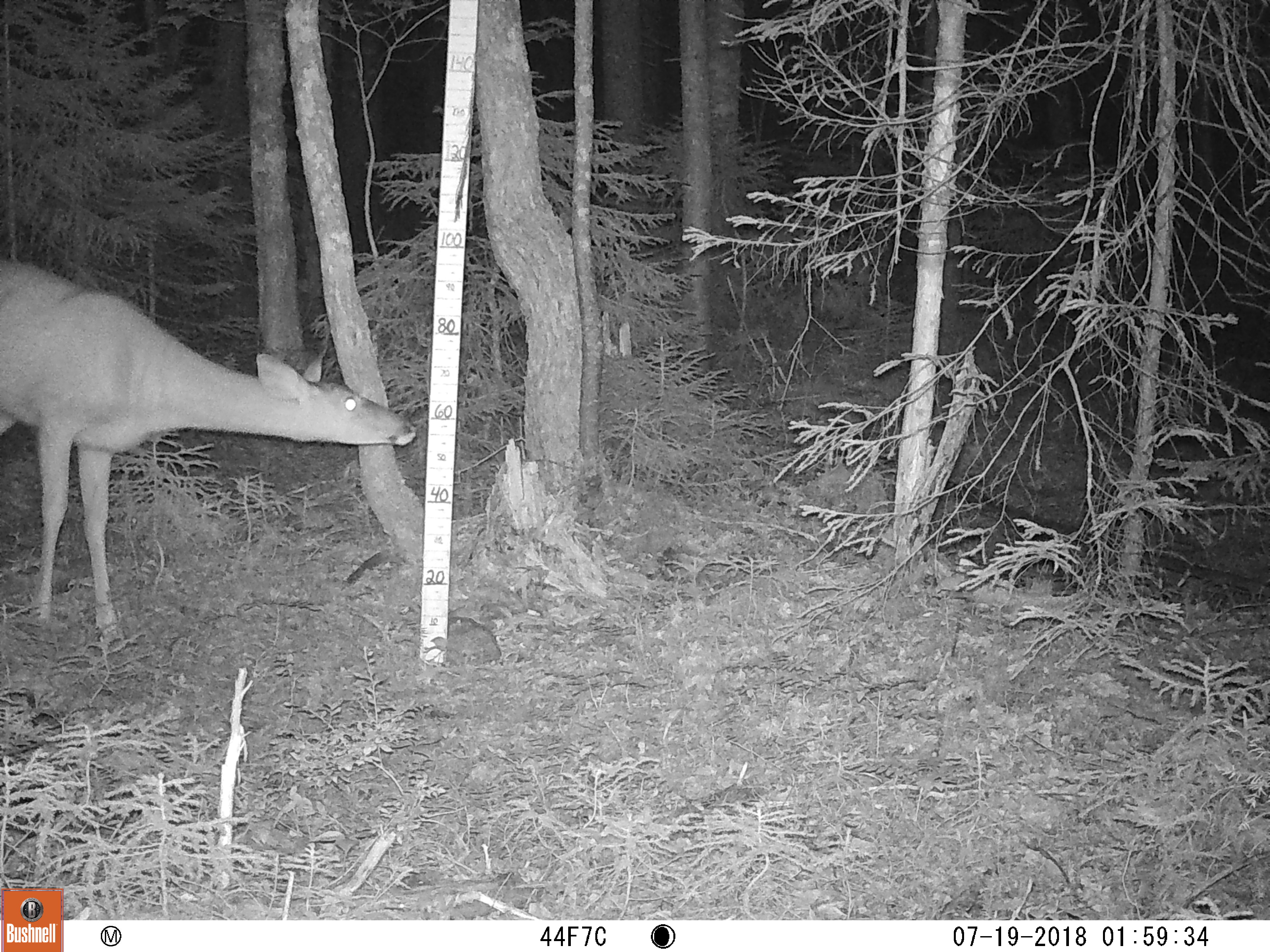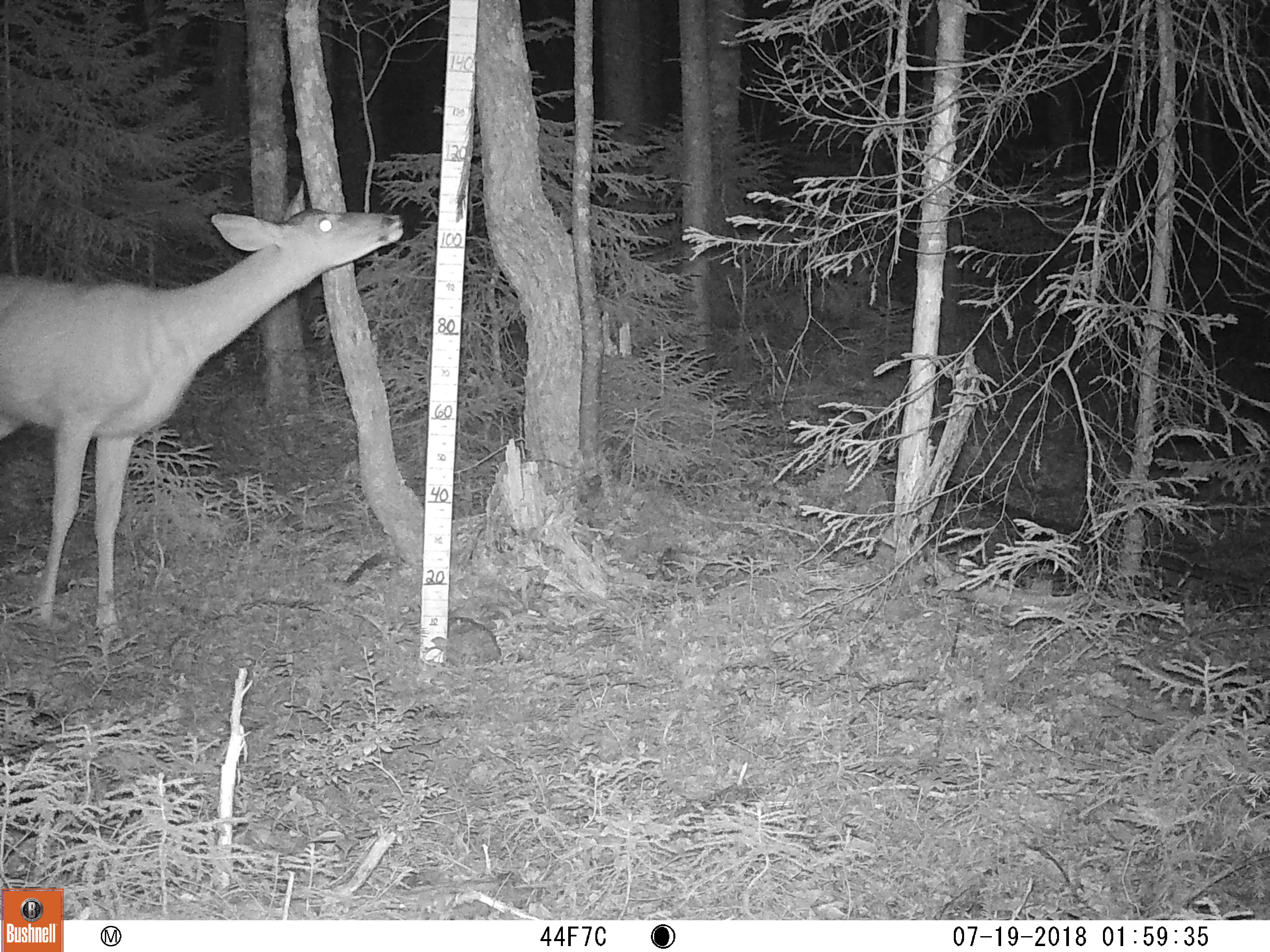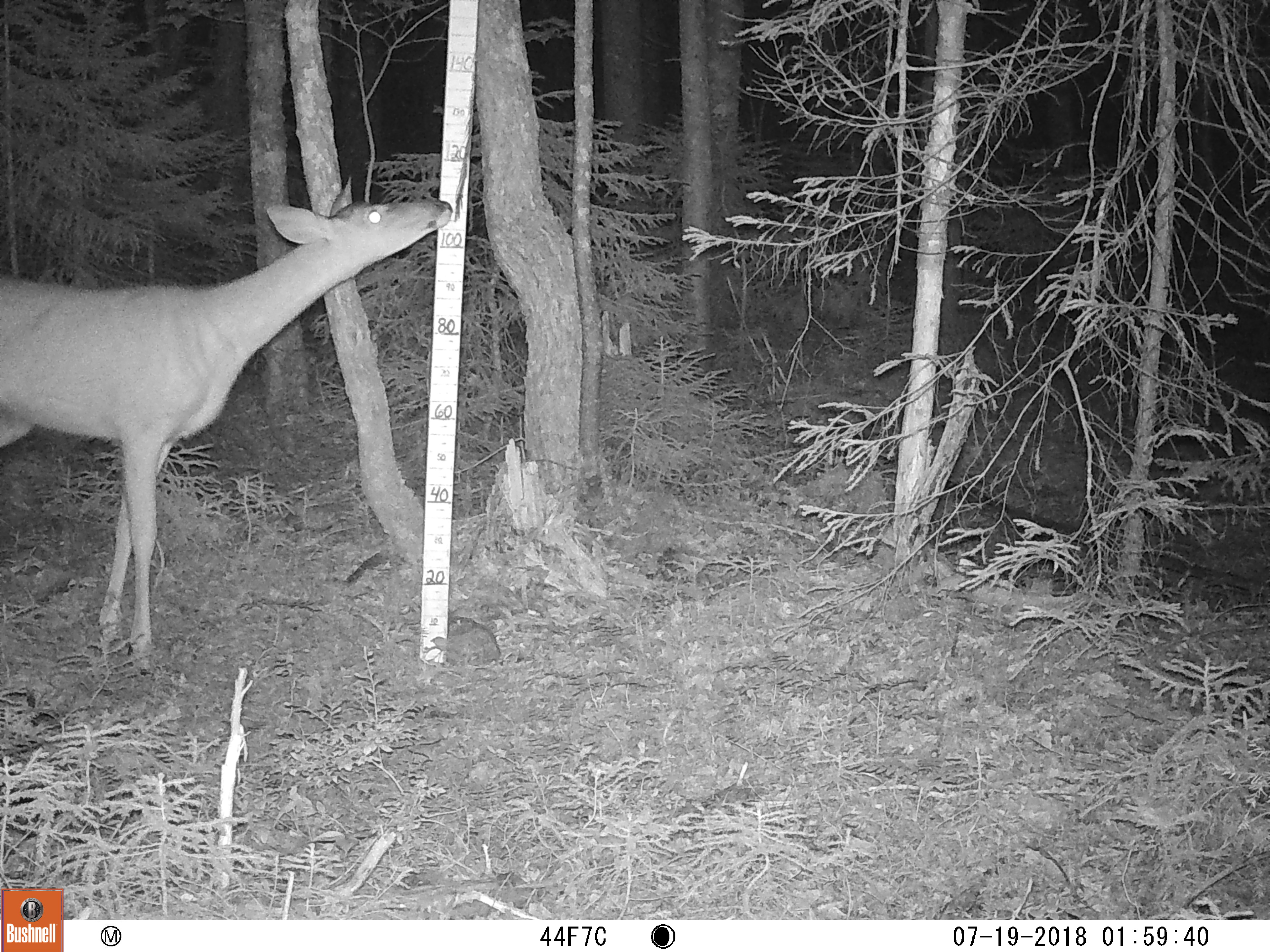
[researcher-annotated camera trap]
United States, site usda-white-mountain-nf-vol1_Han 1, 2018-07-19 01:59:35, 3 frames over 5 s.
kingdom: Animalia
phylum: Chordata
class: Mammalia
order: Artiodactyla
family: Cervidae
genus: Odocoileus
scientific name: Odocoileus virginianus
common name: white-tailed deer